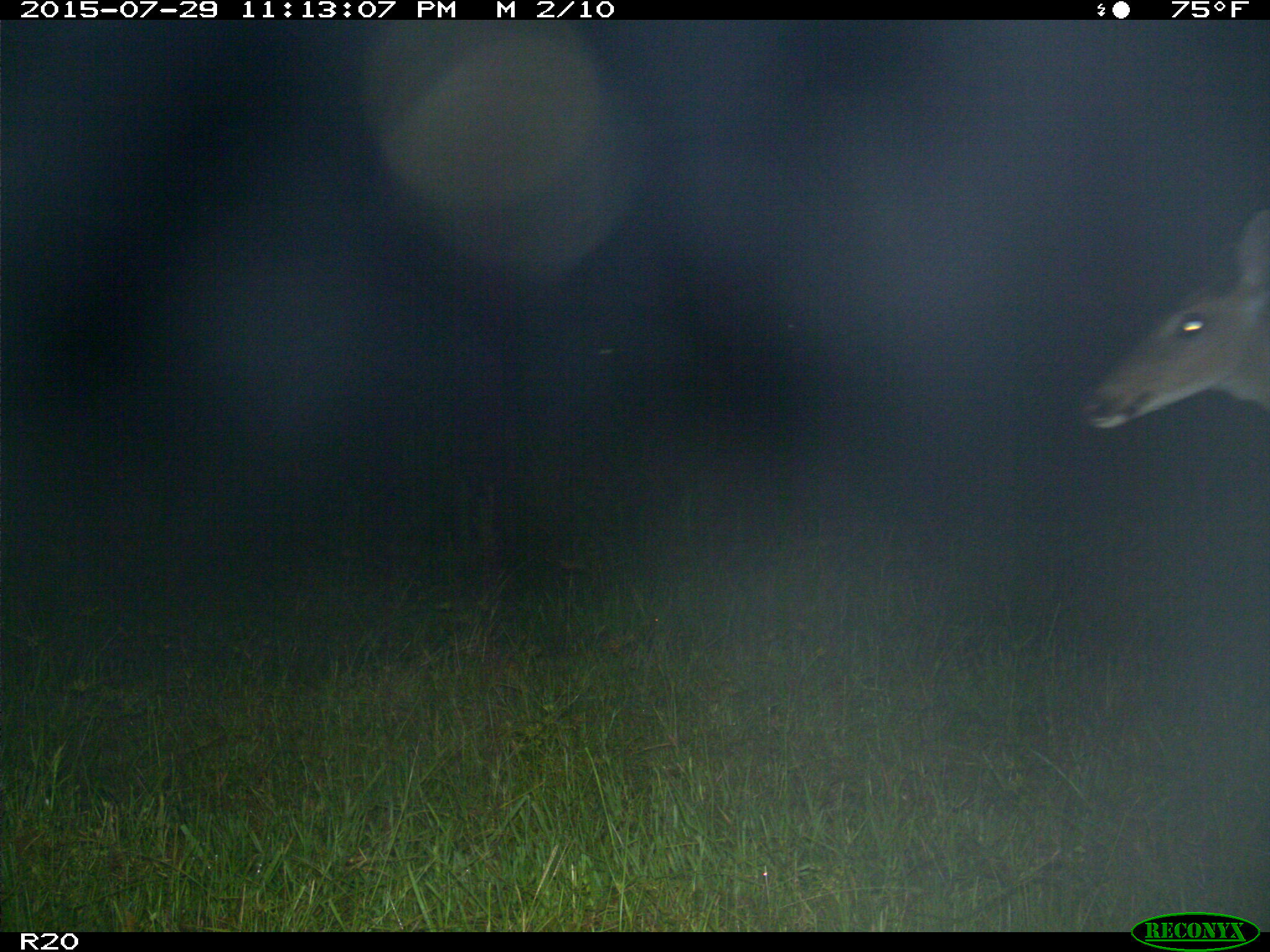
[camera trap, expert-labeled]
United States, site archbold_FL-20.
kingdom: Animalia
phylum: Chordata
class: Mammalia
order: Artiodactyla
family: Cervidae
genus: Odocoileus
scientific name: Odocoileus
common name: deer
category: unidentified deer